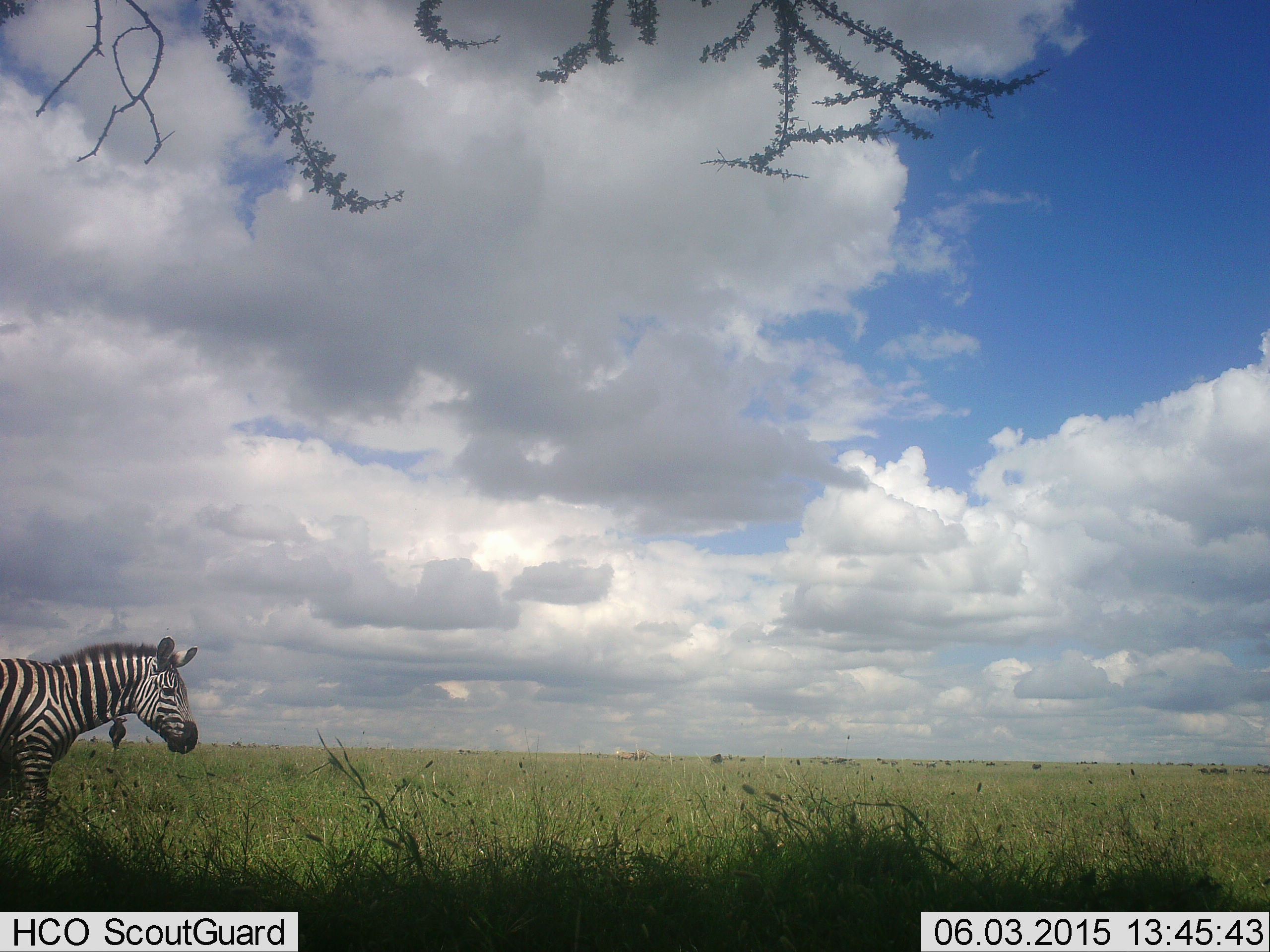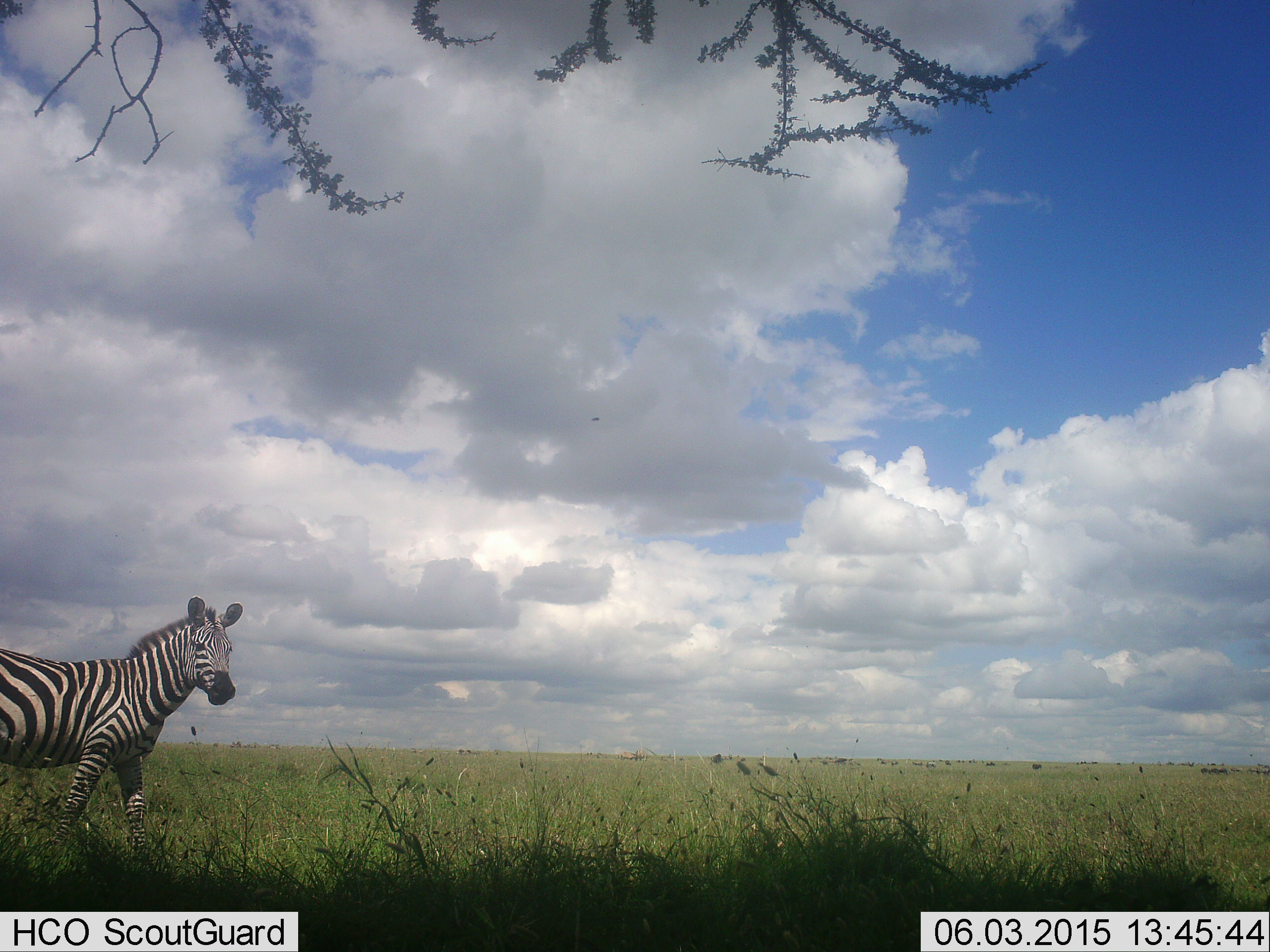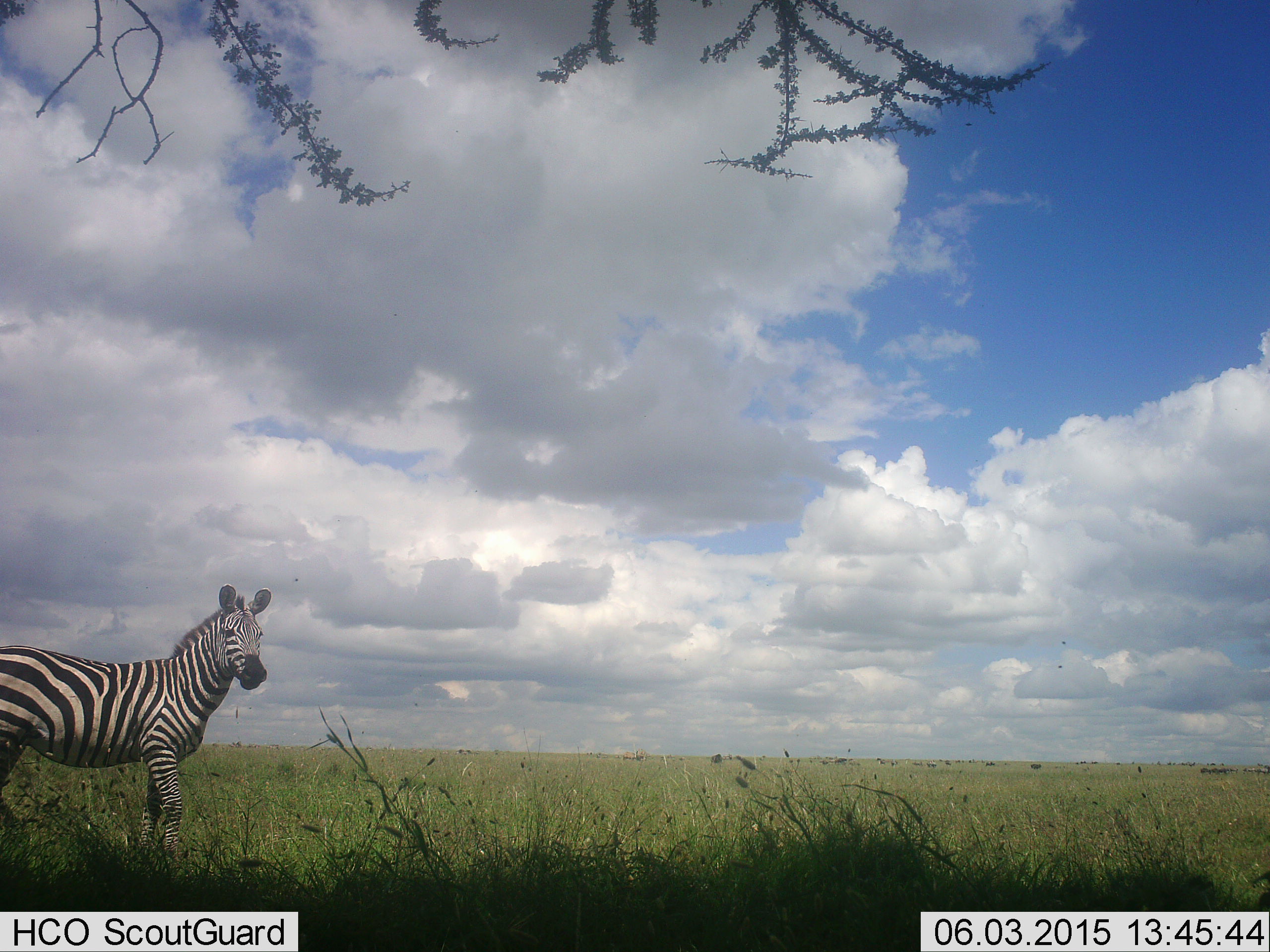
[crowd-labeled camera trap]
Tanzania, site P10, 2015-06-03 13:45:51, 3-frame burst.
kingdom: Animalia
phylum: Chordata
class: Mammalia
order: Perissodactyla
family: Equidae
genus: Equus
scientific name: Equus quagga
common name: plains zebra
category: zebra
Zebra (plains zebra) (Equus quagga), count 1. Behavior (volunteer vote fractions): standing 42%, resting 0%, moving 58%, interacting 0%. Young present (vote fraction): 0%. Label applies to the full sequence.